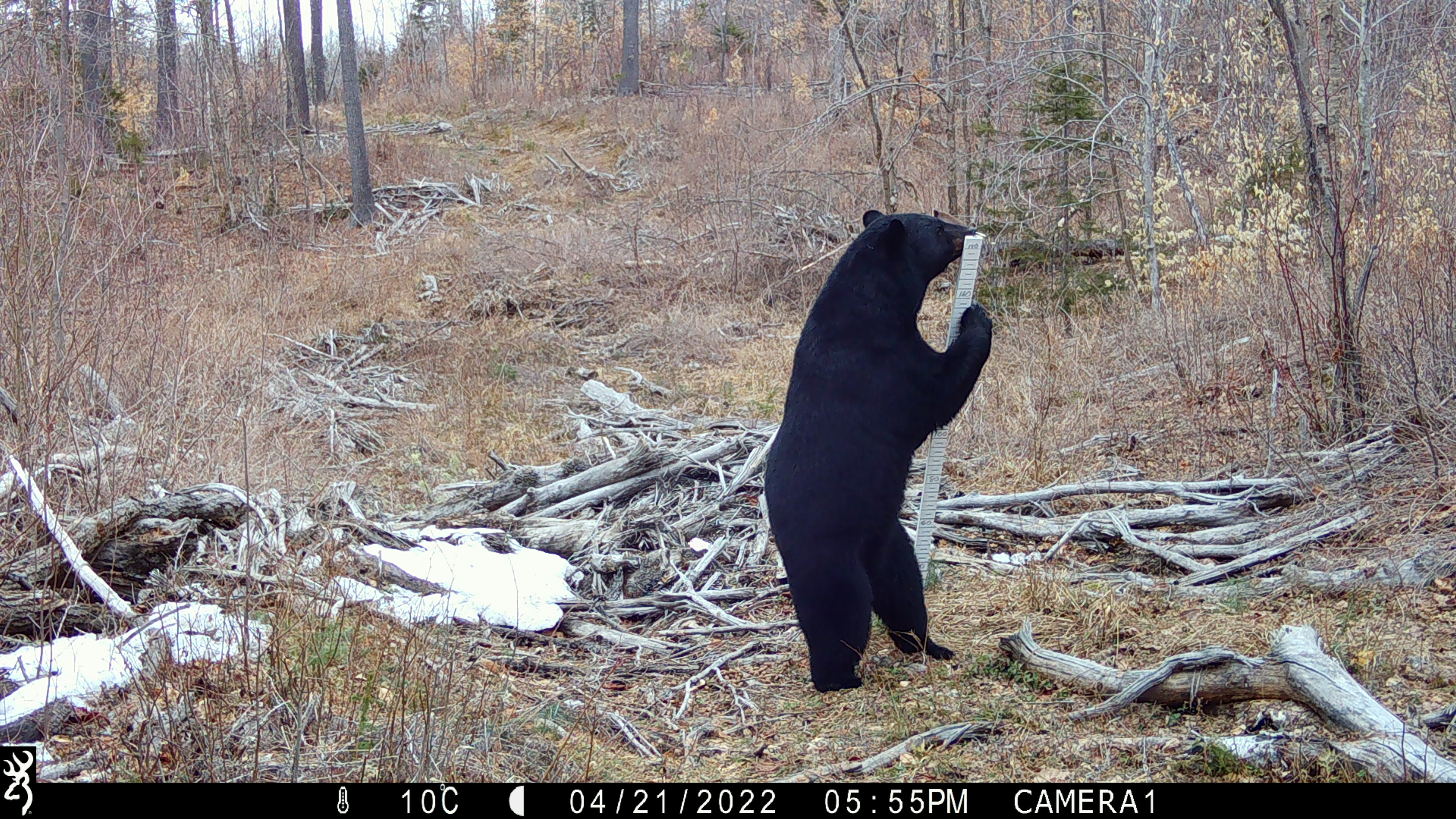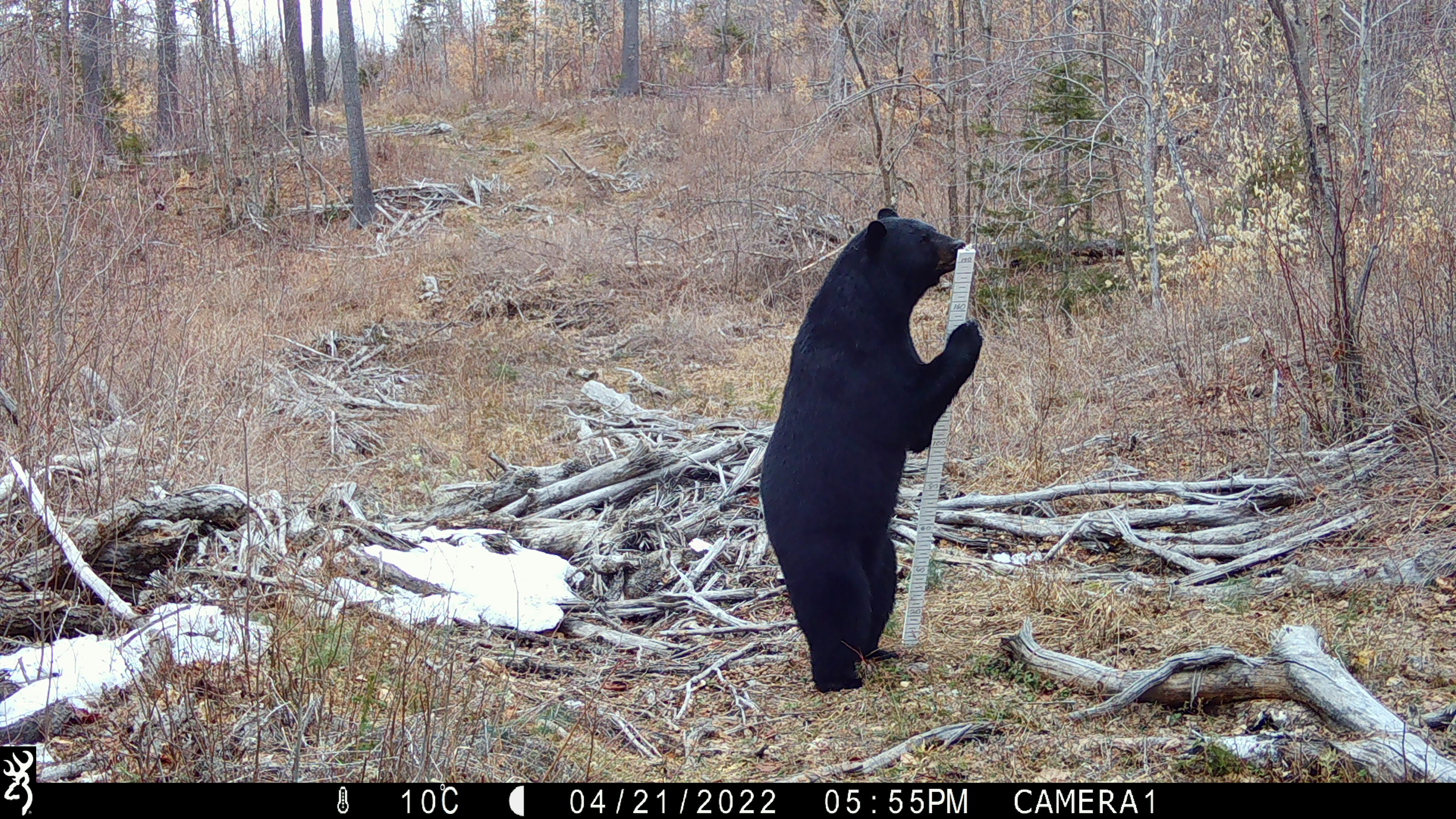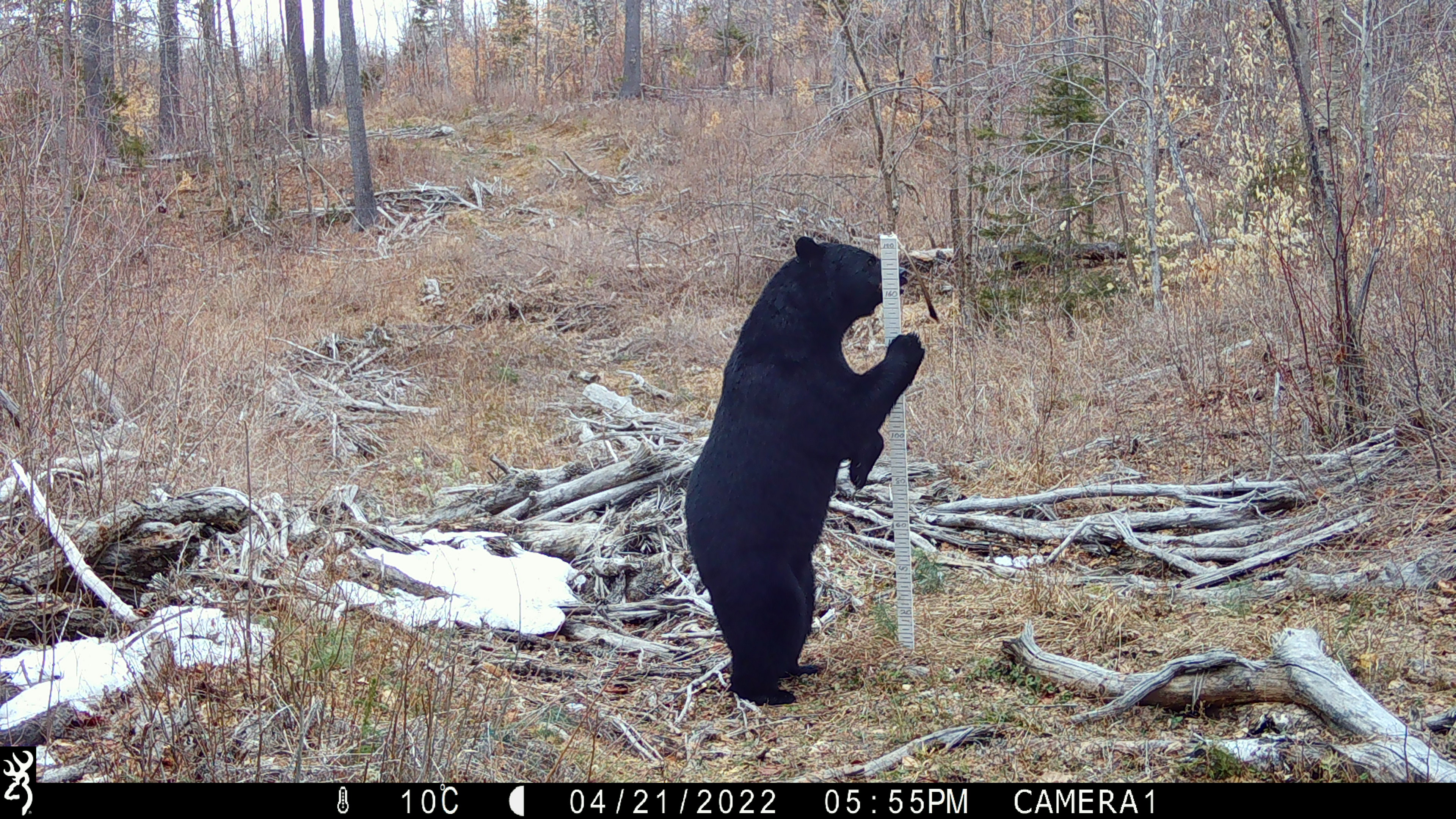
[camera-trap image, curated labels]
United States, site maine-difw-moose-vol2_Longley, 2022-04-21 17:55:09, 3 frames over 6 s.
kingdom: Animalia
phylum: Chordata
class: Mammalia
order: Carnivora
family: Ursidae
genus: Ursus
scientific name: Ursus americanus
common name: black bear